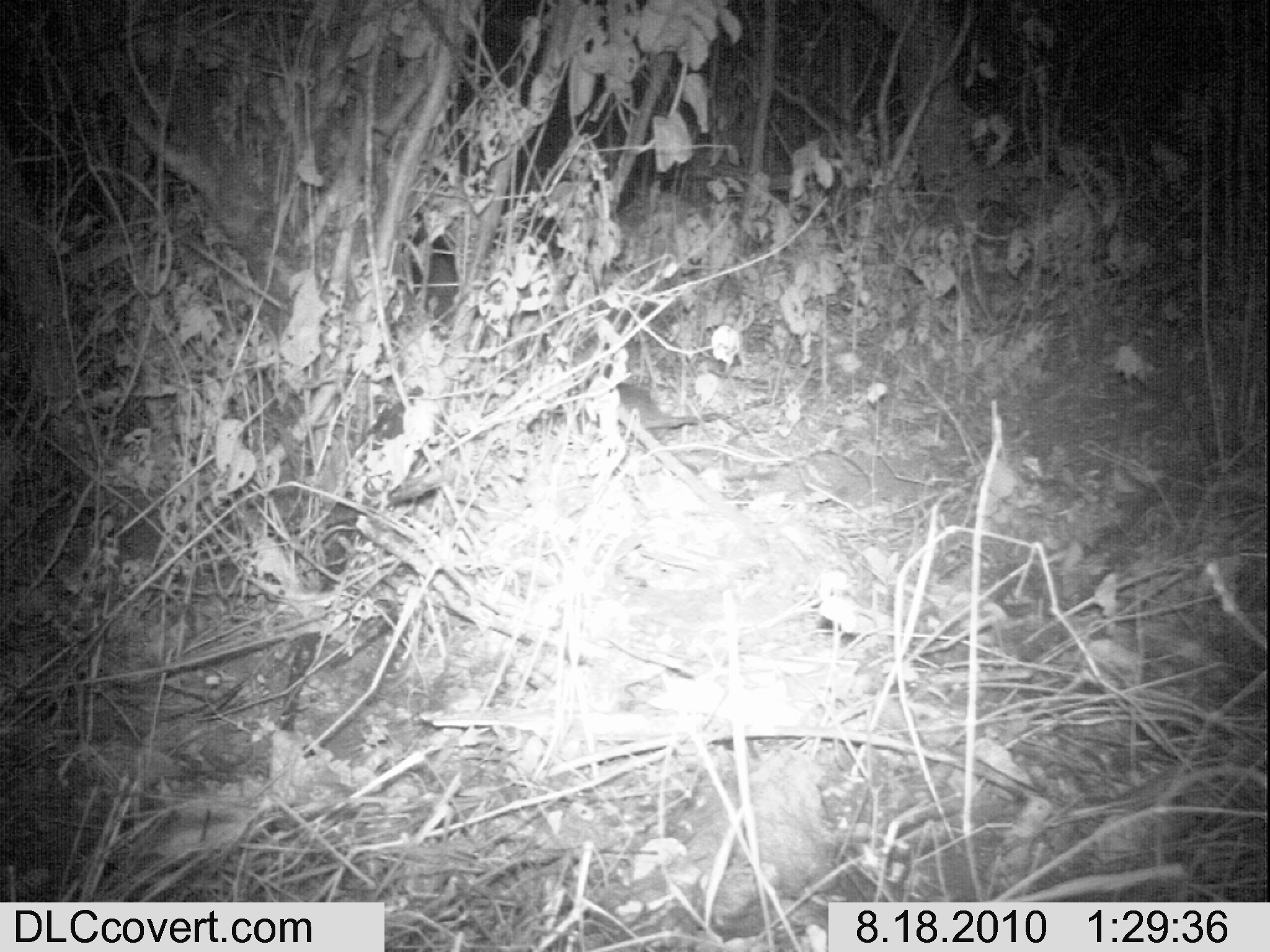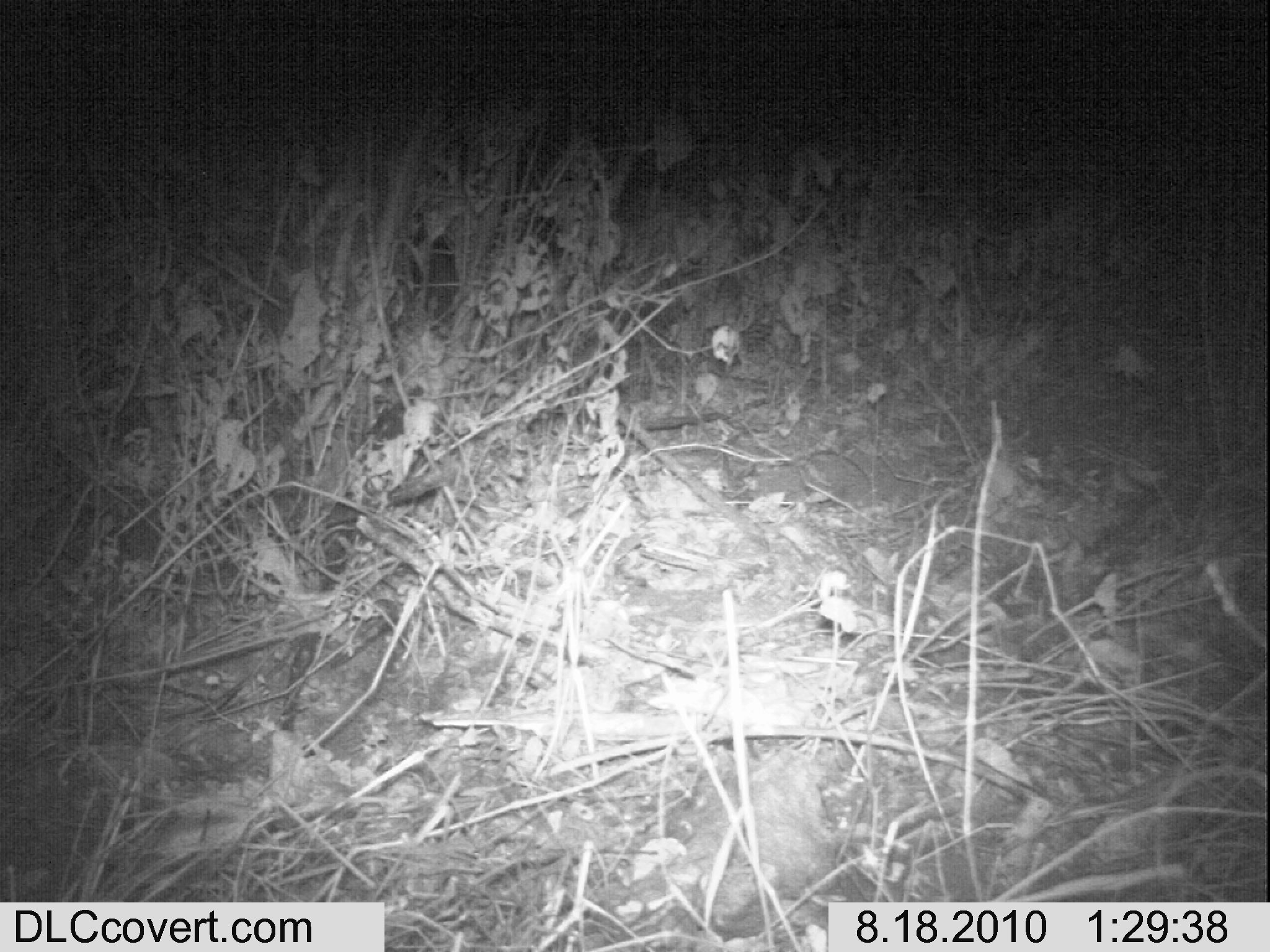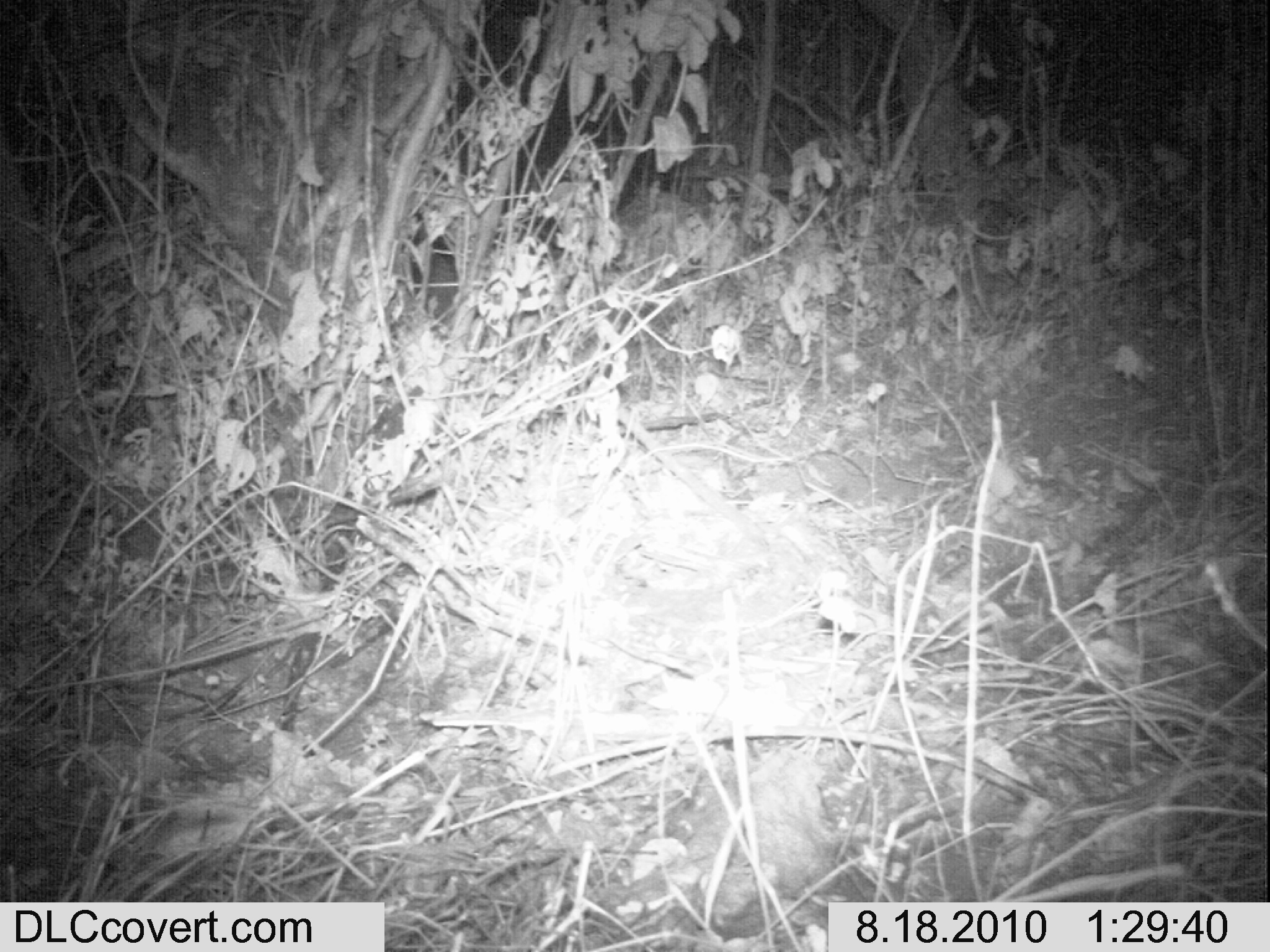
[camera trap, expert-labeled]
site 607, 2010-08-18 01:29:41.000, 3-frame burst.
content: unidentified animal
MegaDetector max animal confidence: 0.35